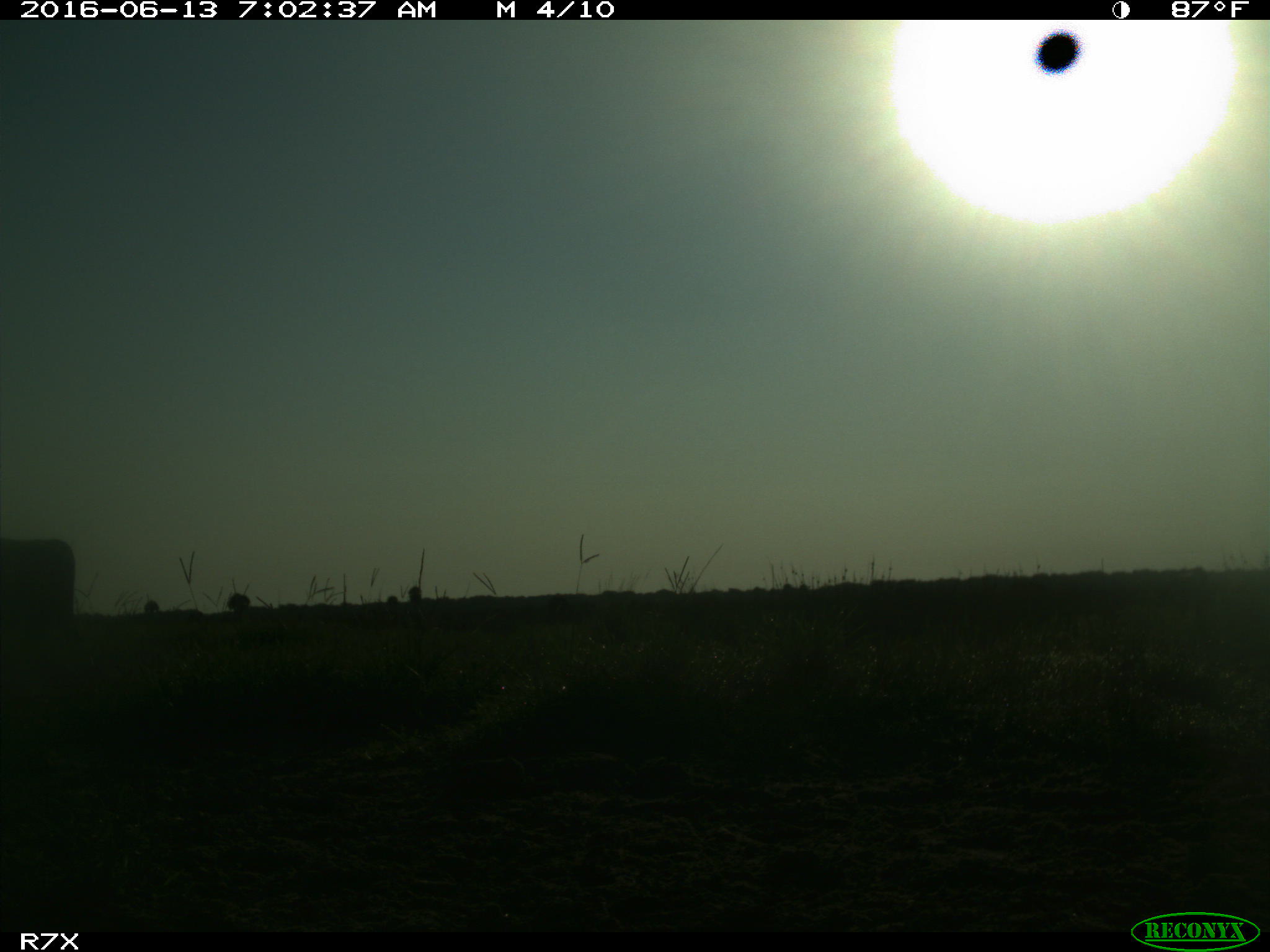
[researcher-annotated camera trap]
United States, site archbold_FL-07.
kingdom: Animalia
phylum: Chordata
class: Mammalia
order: Artiodactyla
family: Bovidae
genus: Bos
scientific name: Bos taurus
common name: domestic cow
Bos taurus (domestic cow).